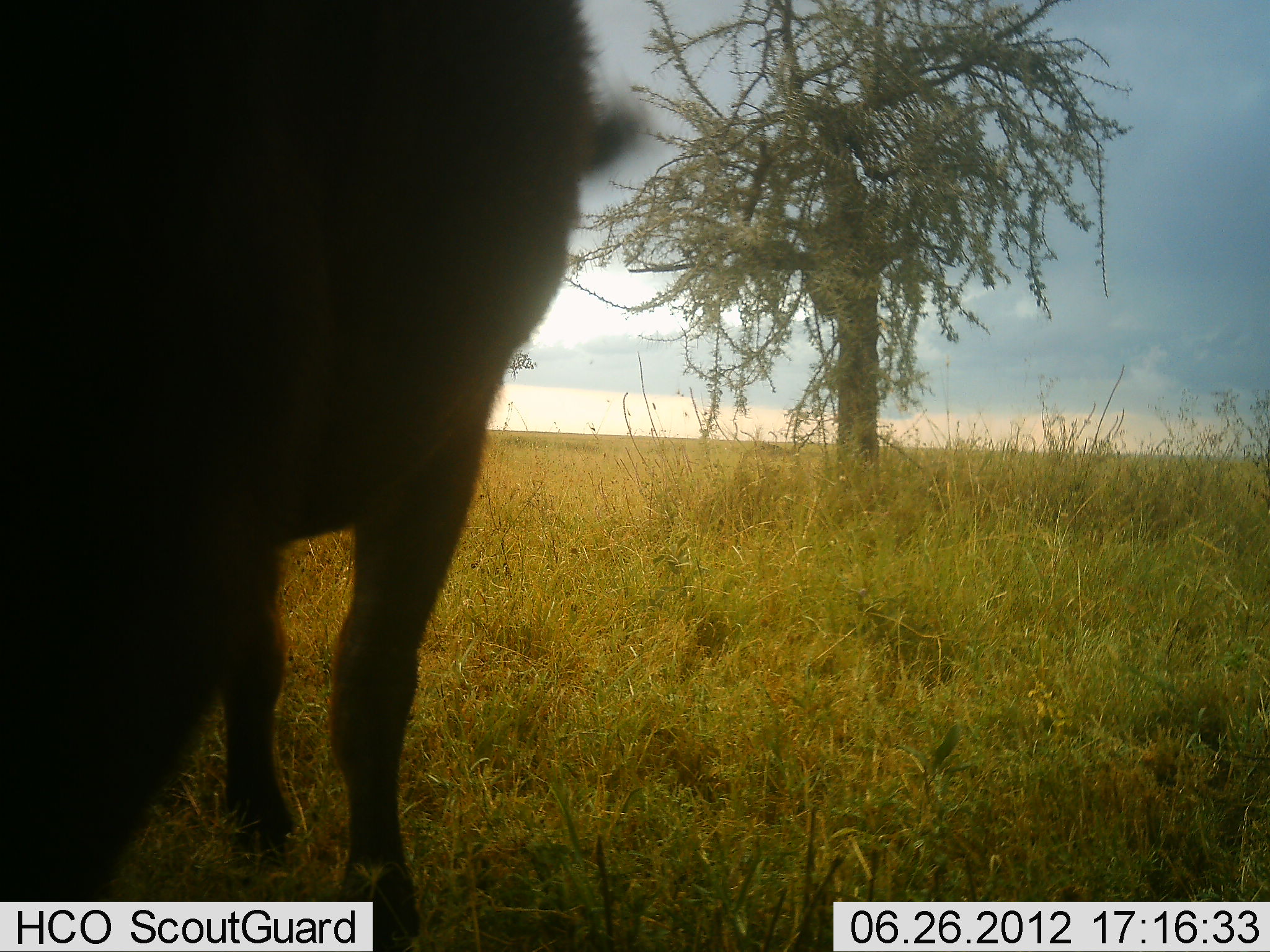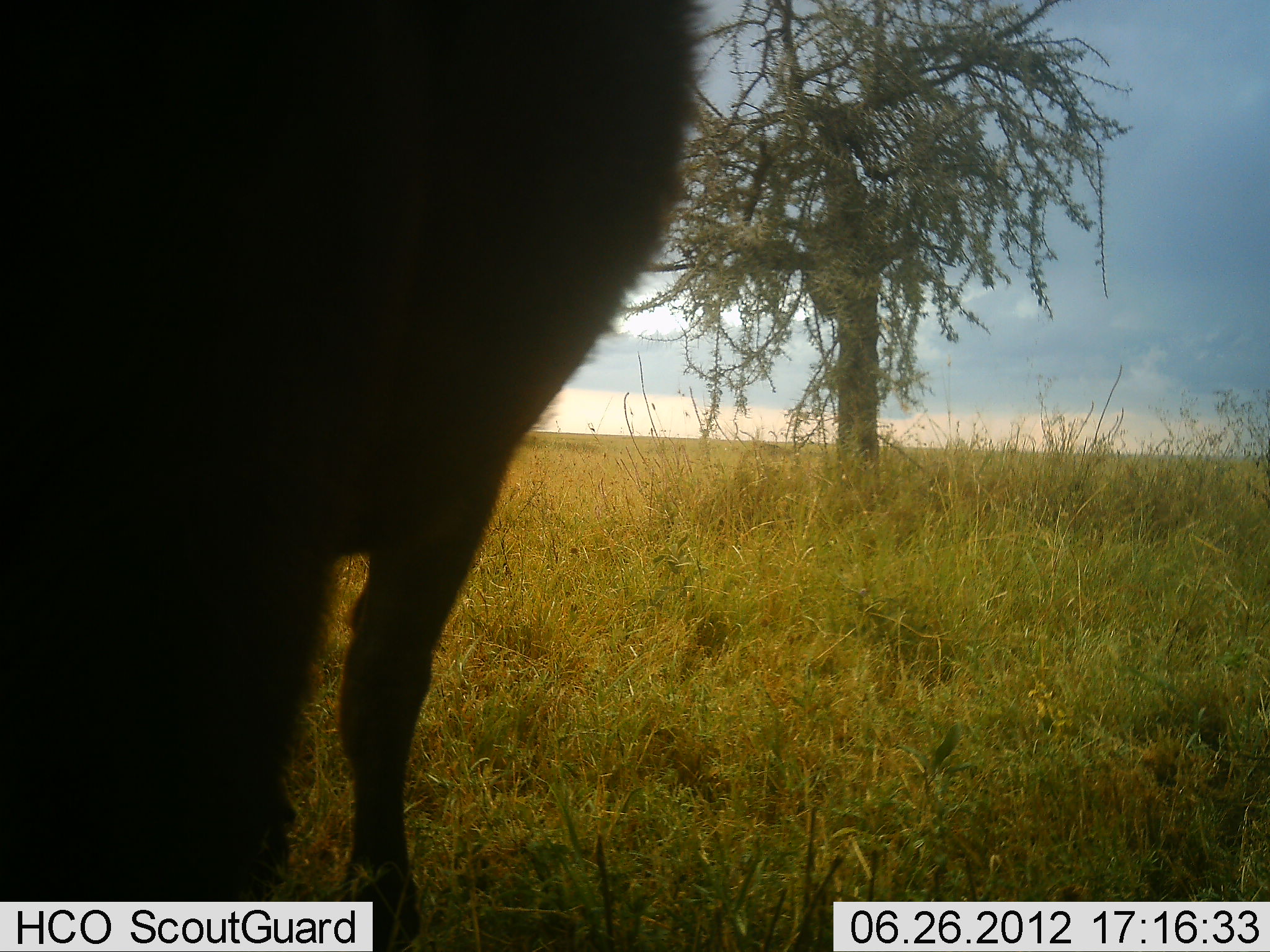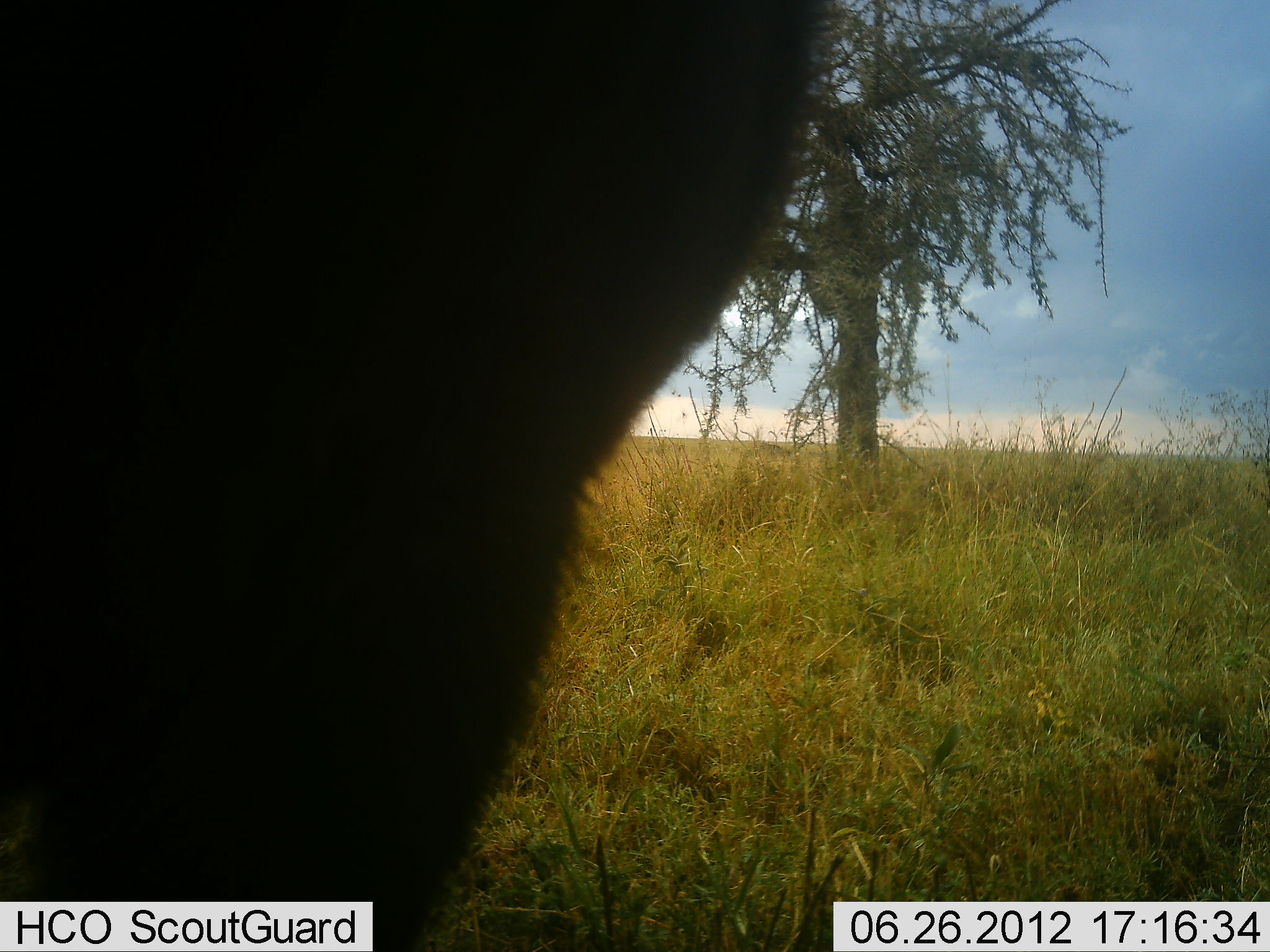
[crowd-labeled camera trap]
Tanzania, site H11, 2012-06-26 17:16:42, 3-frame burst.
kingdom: Animalia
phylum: Chordata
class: Mammalia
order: Artiodactyla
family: Bovidae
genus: Connochaetes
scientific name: Connochaetes taurinus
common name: blue wildebeest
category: wildebeest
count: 1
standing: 86%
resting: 0%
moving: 14%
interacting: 0%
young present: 0%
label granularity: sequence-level